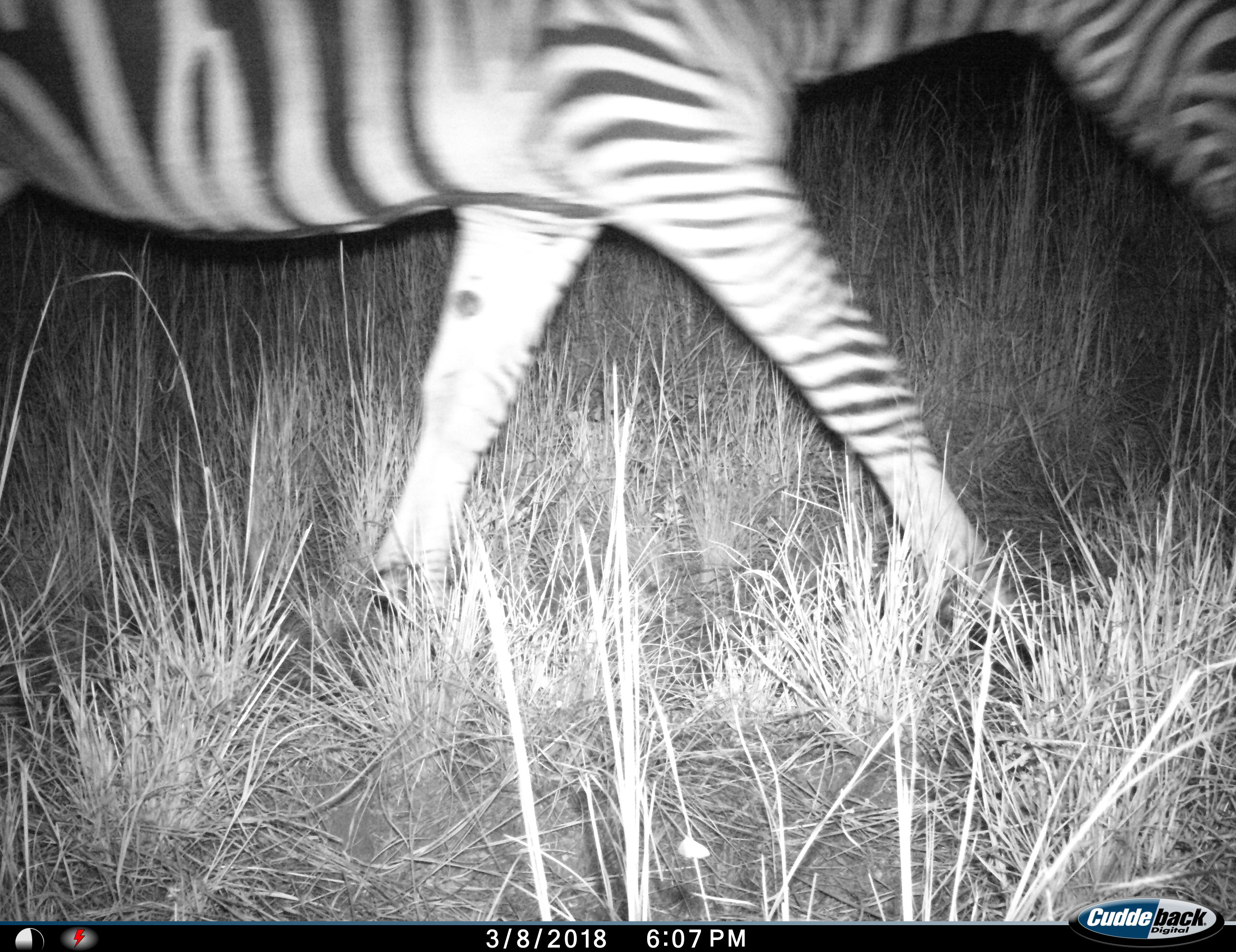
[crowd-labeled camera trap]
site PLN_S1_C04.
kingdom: Animalia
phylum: Chordata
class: Mammalia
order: Perissodactyla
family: Equidae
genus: Equus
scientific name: Equus quagga burchellii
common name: burchell's zebra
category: zebraburchells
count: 1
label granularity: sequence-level